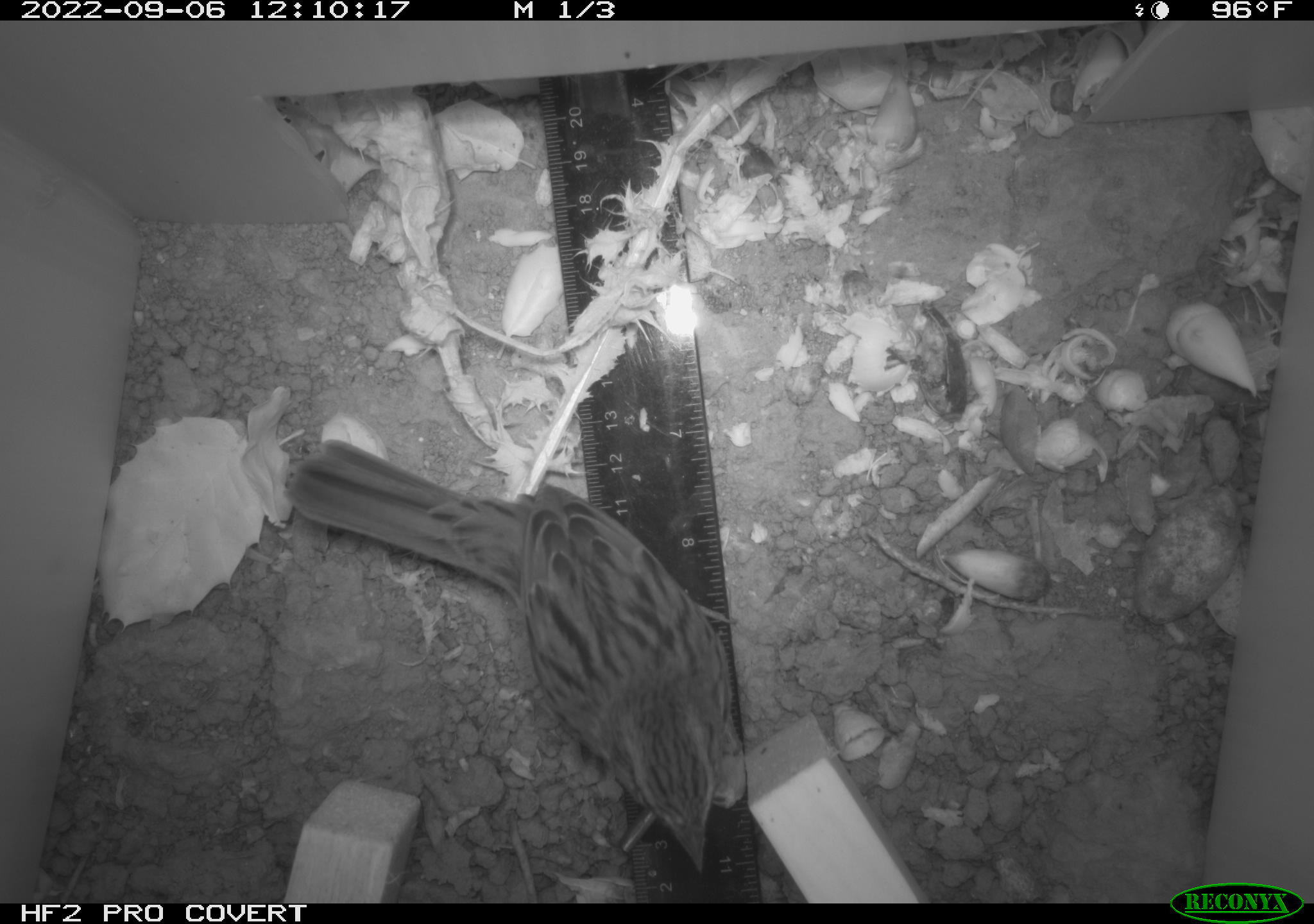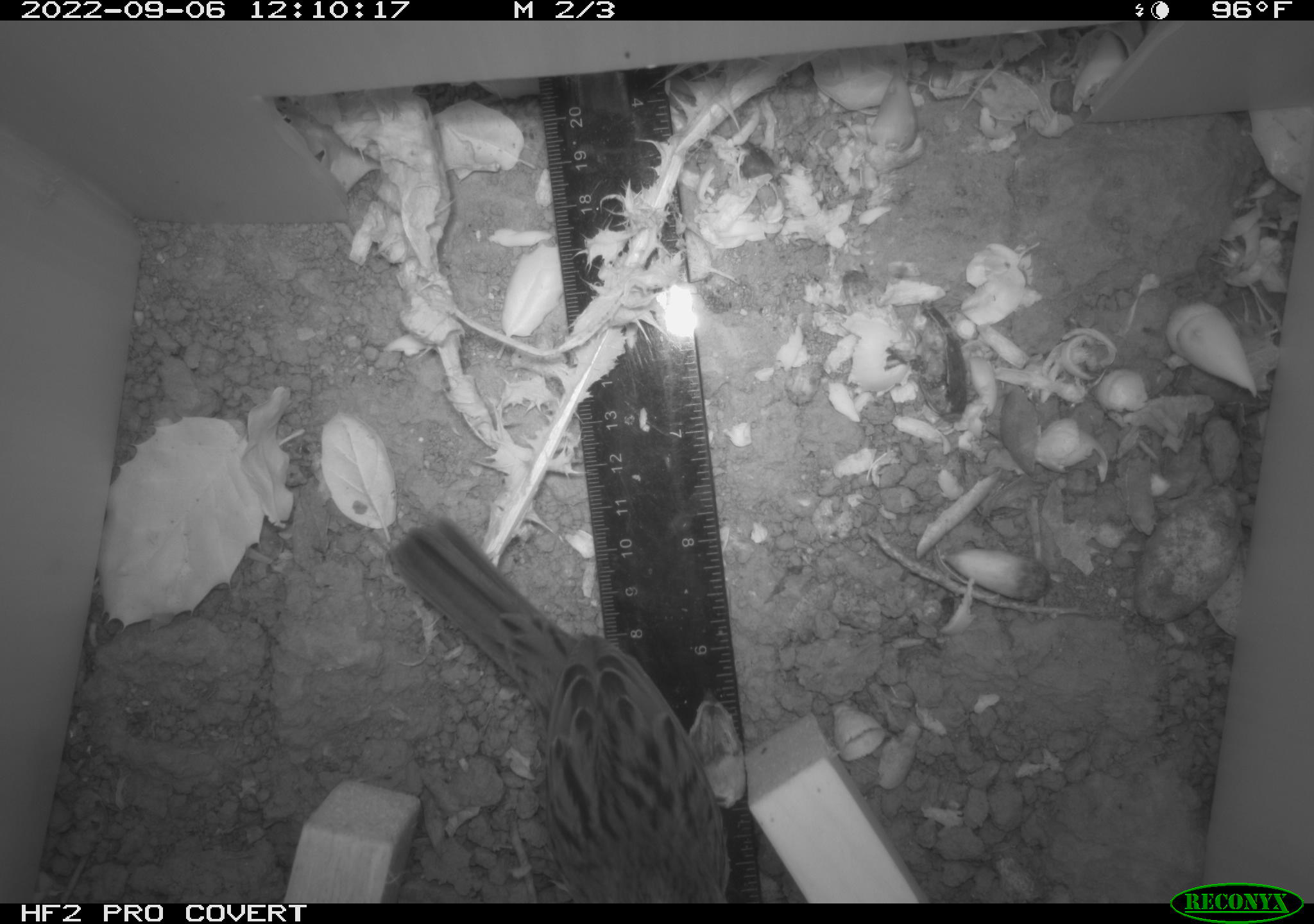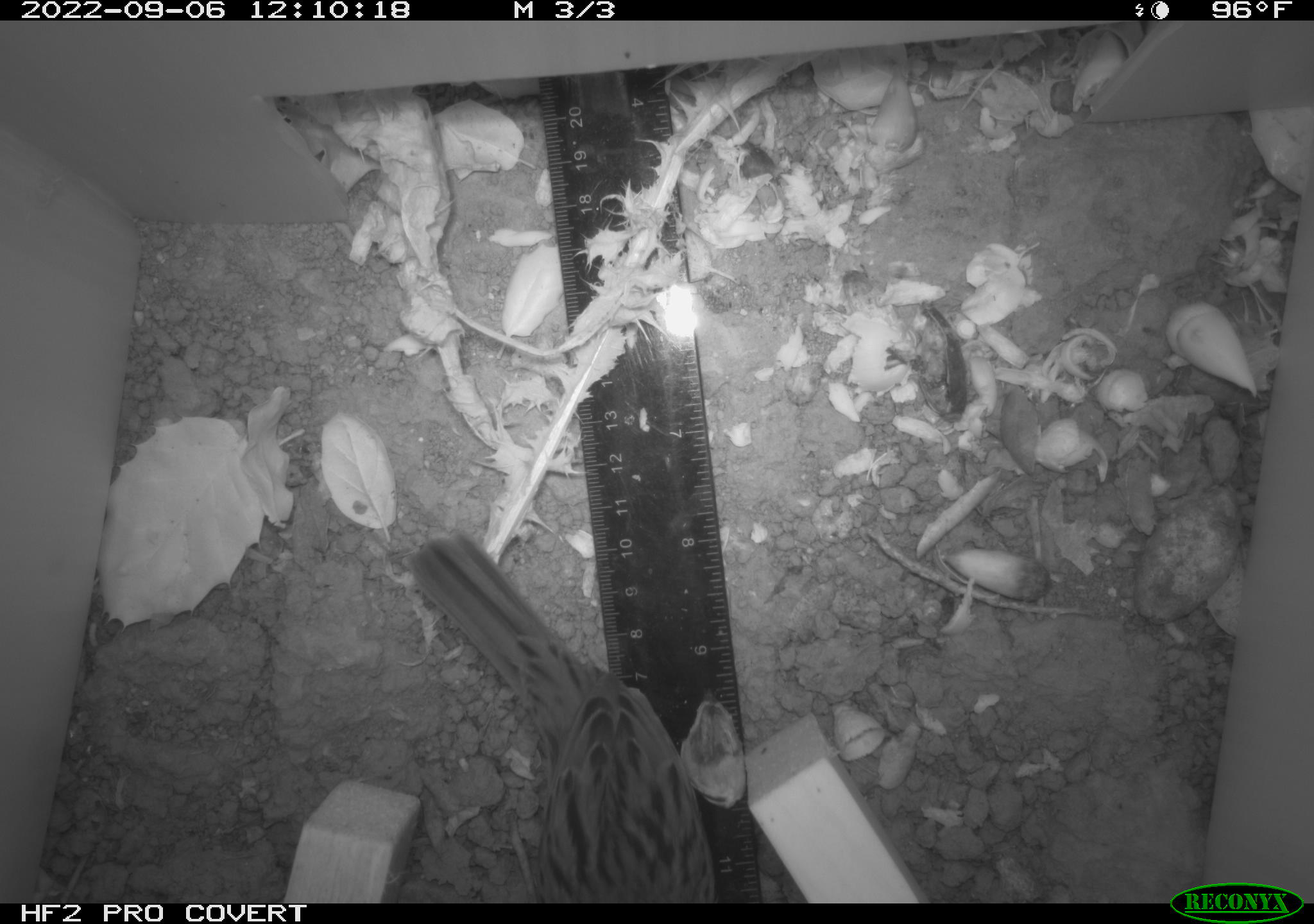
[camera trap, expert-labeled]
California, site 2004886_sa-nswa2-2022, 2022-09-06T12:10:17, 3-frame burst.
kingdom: Animalia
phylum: Chordata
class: Aves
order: Passeriformes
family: Passerellidae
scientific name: Passerellidae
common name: new world sparrows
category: passerellidae family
Passerellidae family (new world sparrows) (Passerellidae).